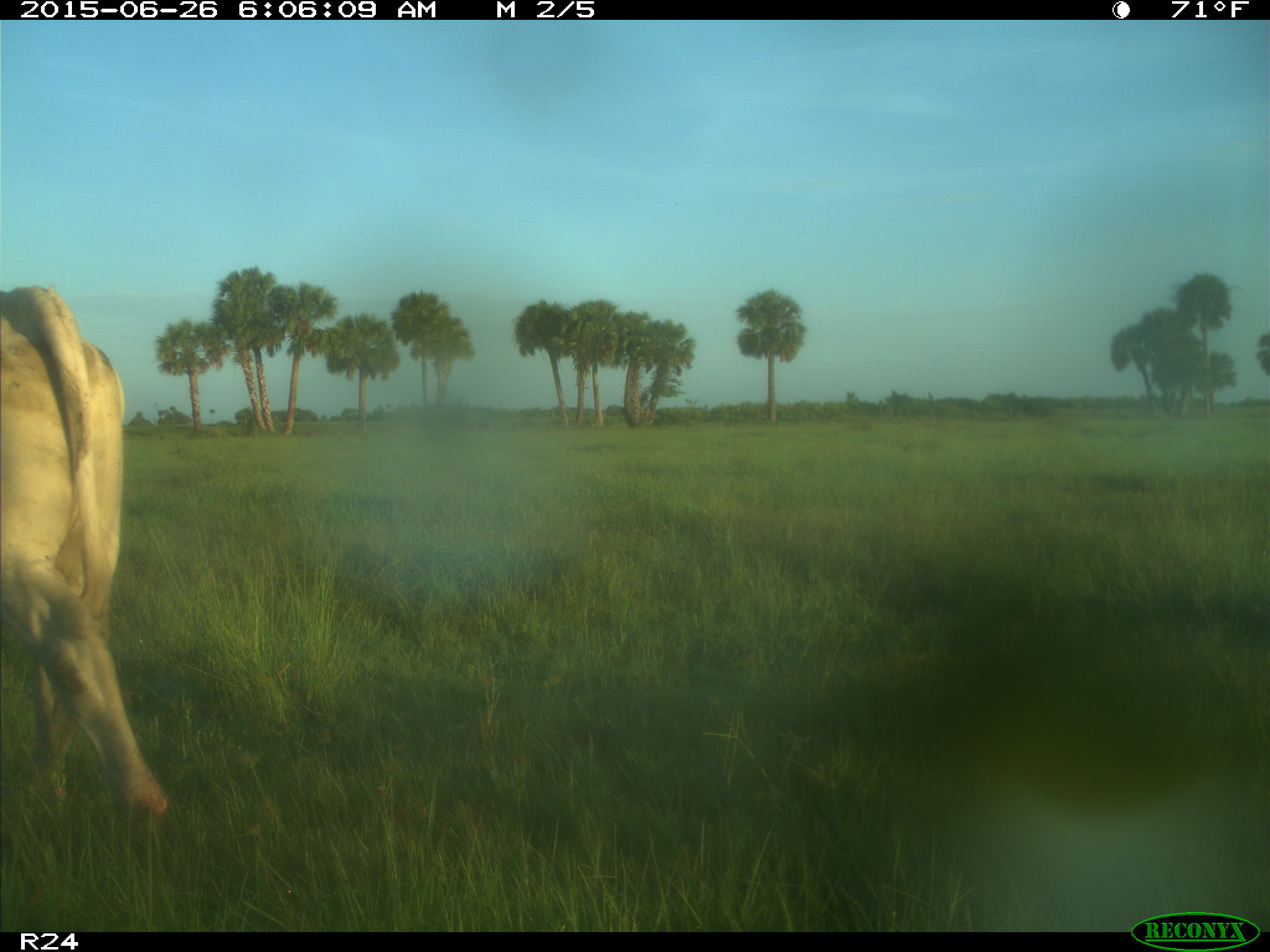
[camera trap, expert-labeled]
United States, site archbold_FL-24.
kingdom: Animalia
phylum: Chordata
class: Mammalia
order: Artiodactyla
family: Bovidae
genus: Bos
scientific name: Bos taurus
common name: domestic cow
Bos taurus (domestic cow).